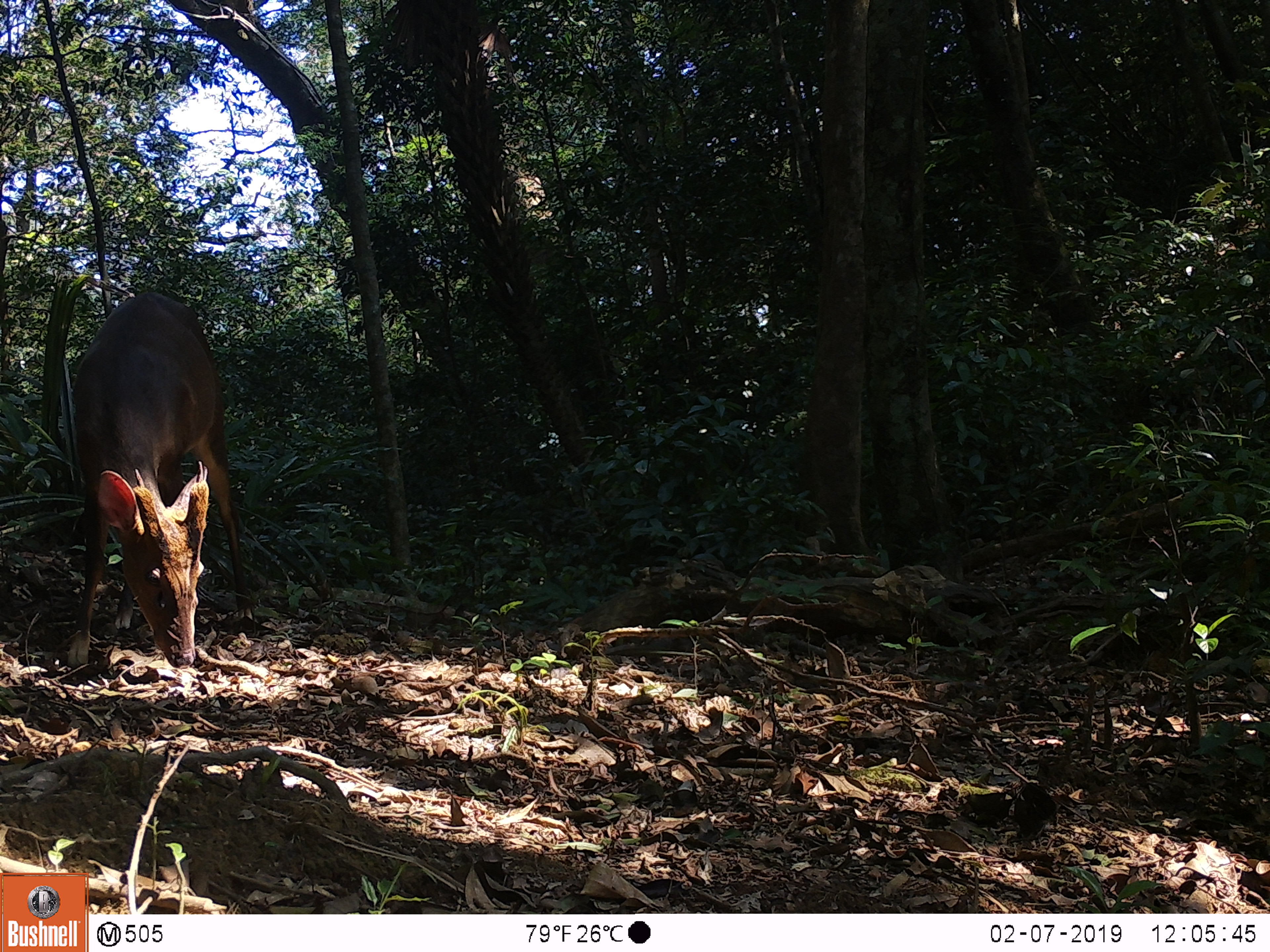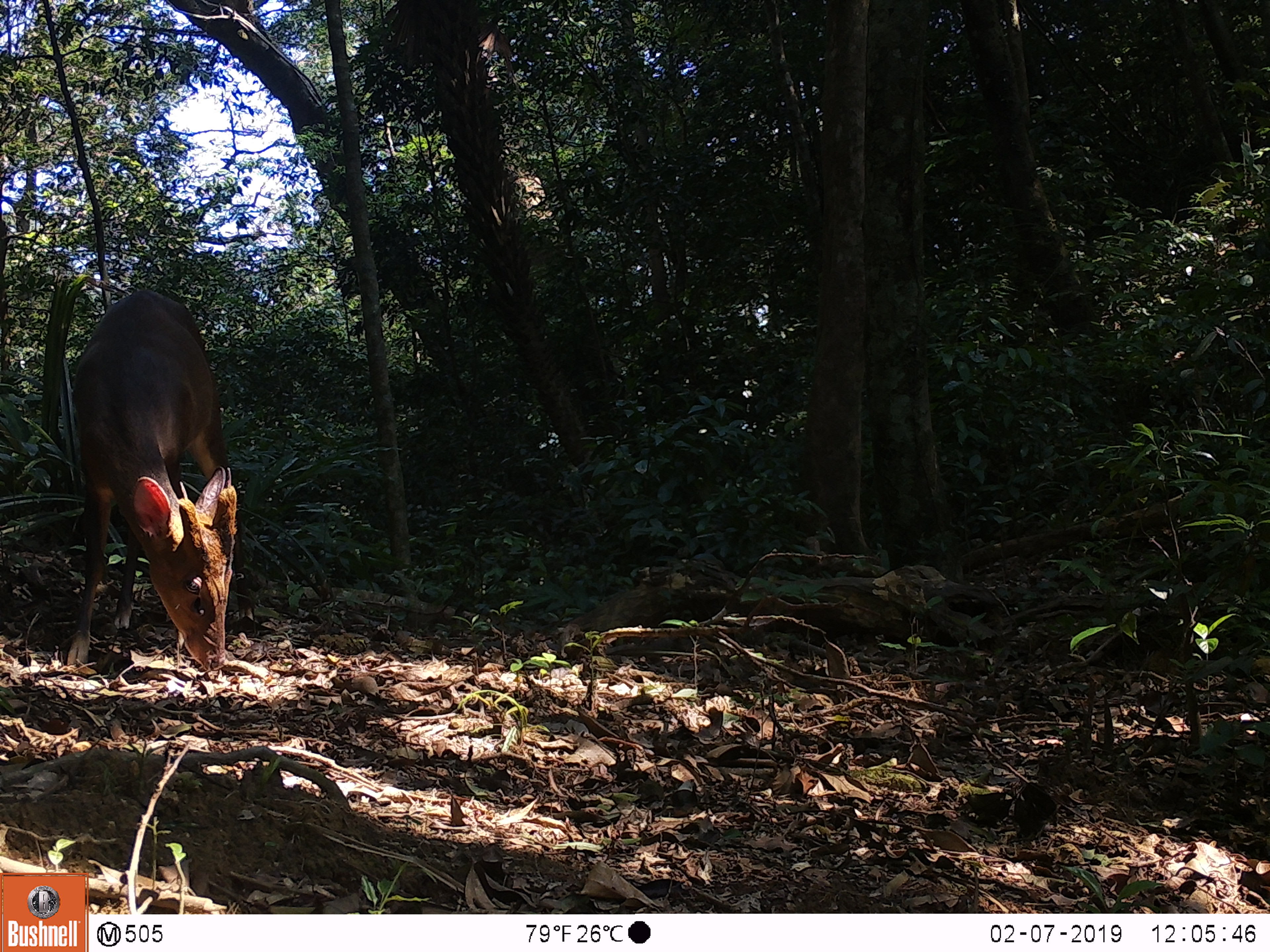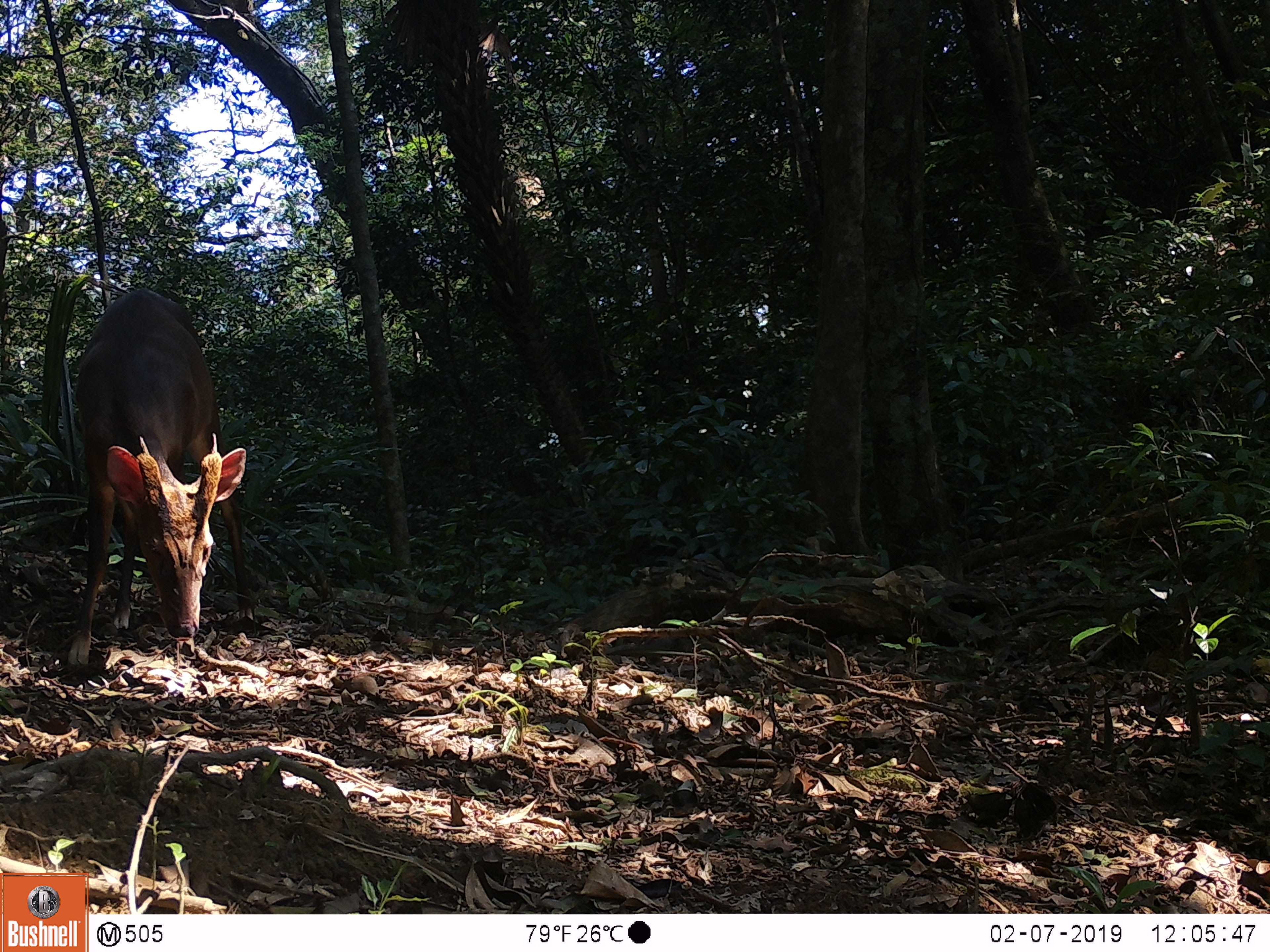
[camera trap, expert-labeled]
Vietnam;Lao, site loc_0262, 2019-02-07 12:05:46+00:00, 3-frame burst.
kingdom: Animalia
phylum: Chordata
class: Mammalia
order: Artiodactyla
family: Cervidae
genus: Muntiacus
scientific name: Muntiacus vuquangensis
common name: large-antlered muntjac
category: large antlered muntjac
Large antlered muntjac (large-antlered muntjac) (Muntiacus vuquangensis). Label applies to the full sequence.